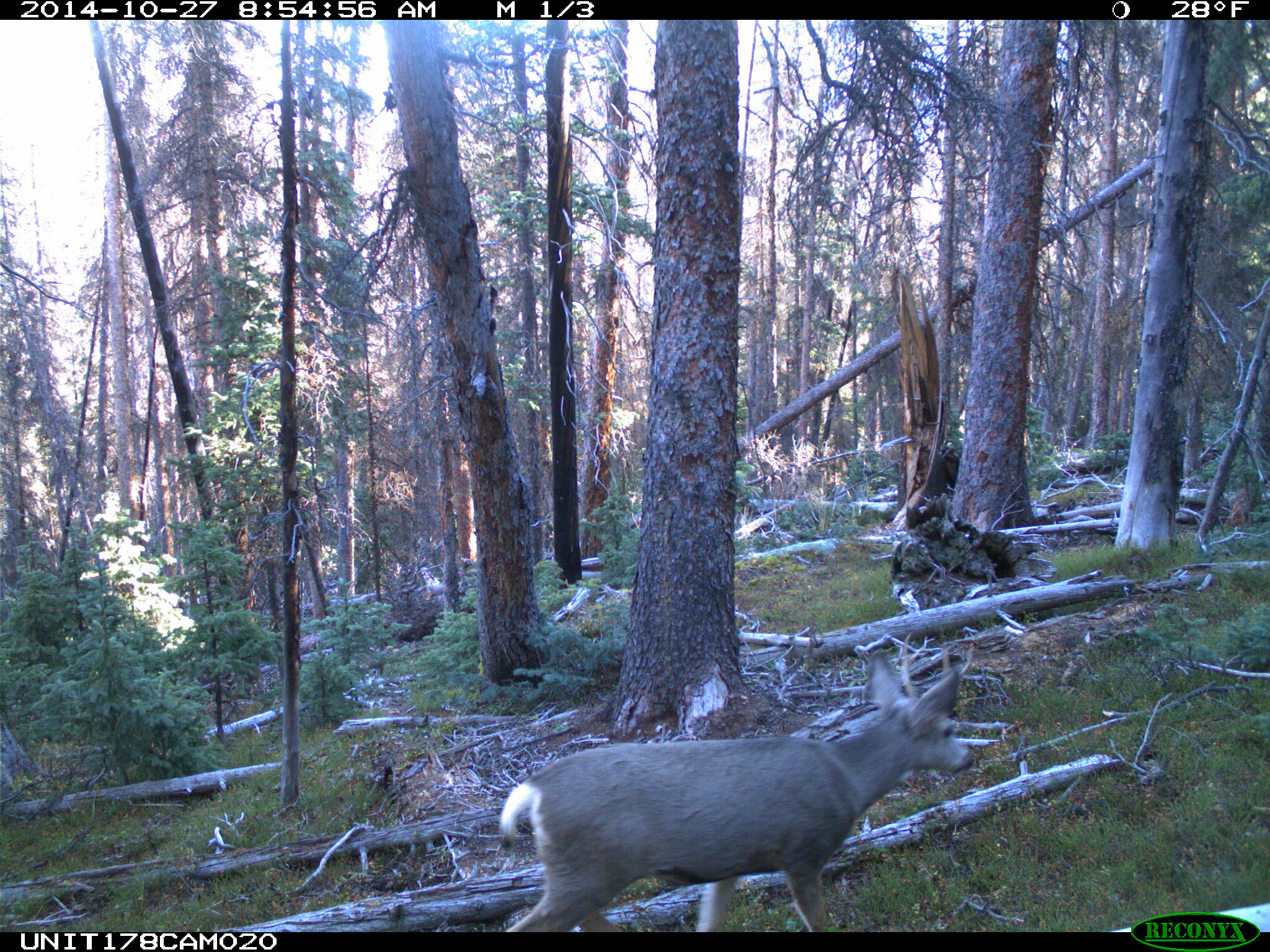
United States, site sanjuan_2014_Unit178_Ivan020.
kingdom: Animalia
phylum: Chordata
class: Mammalia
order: Artiodactyla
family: Cervidae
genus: Odocoileus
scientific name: Odocoileus hemionus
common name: mule deer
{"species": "Odocoileus hemionus (mule deer)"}